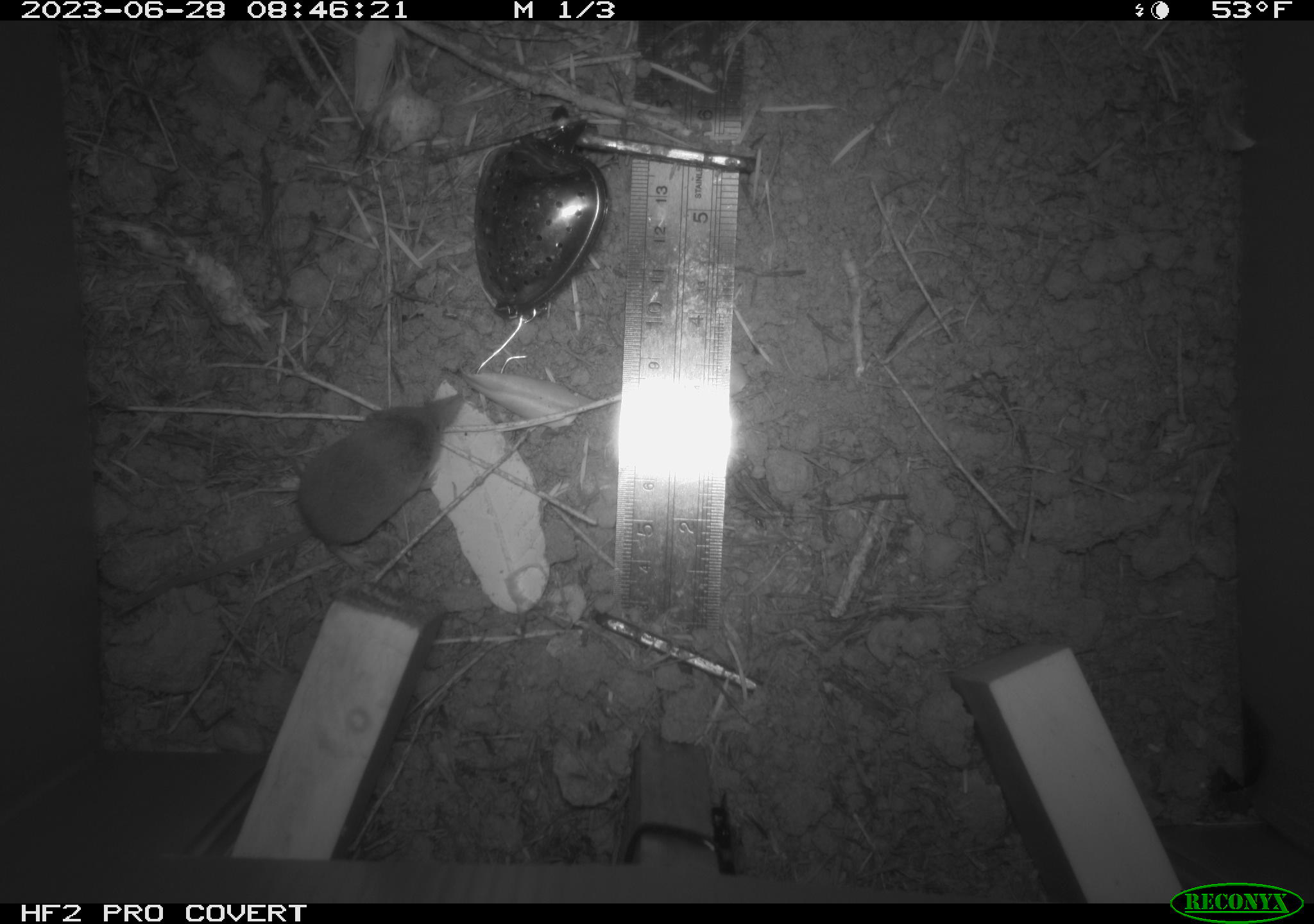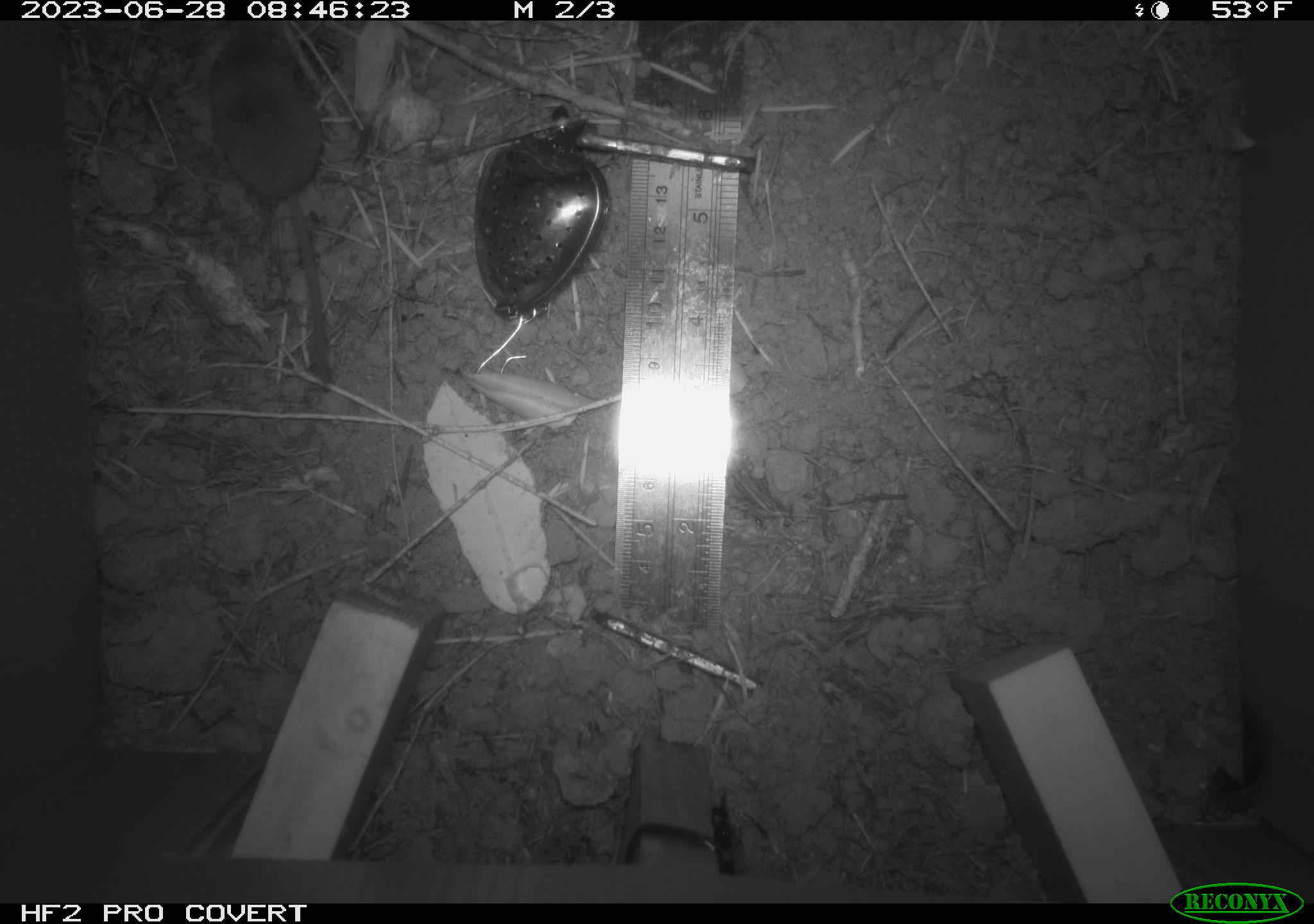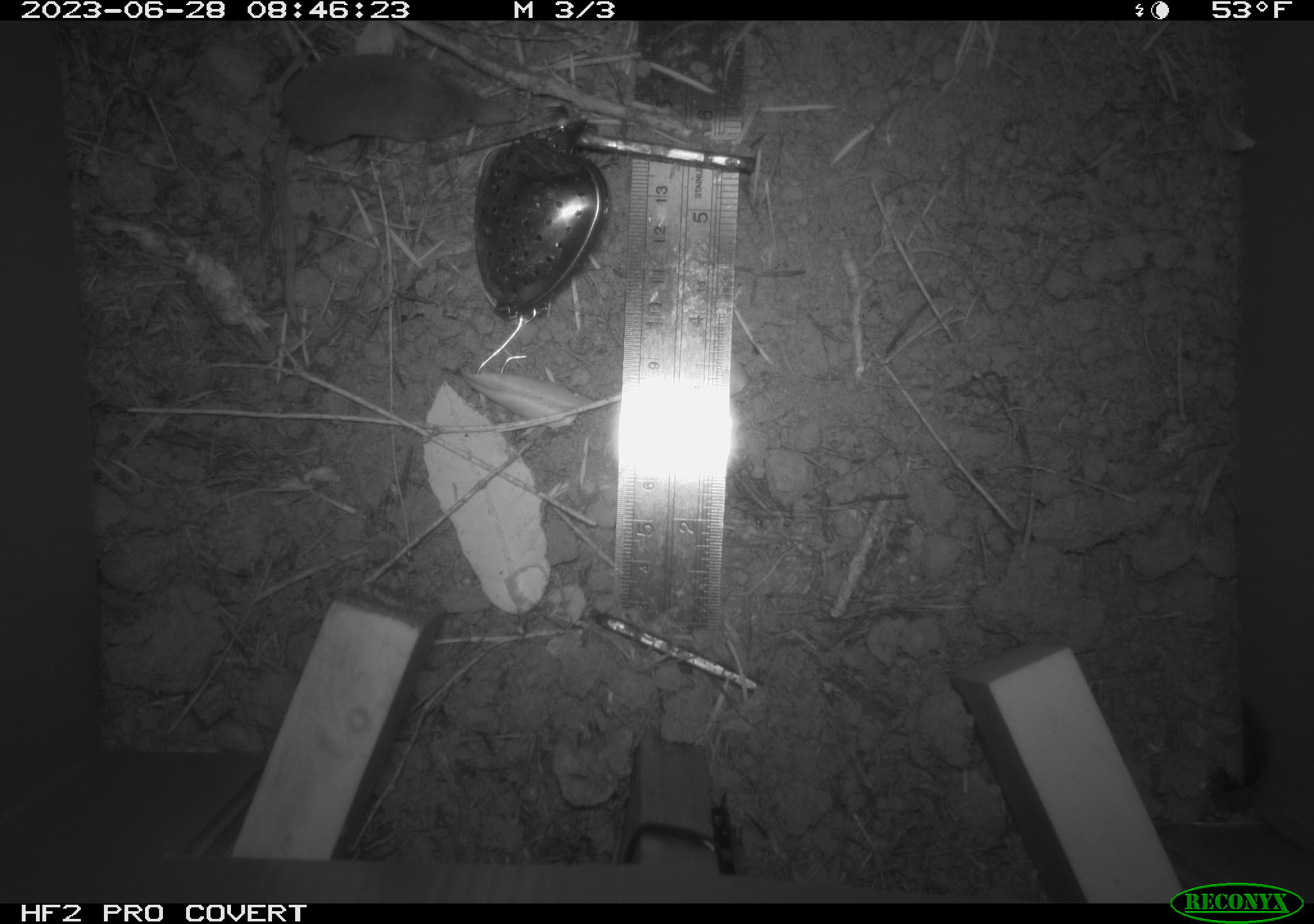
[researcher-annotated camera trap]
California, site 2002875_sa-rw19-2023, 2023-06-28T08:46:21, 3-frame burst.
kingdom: Animalia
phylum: Chordata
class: Mammalia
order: Eulipotyphla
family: Soricidae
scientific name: Soricidae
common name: shrews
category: soricidae family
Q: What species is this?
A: Soricidae family (shrews) (Soricidae).